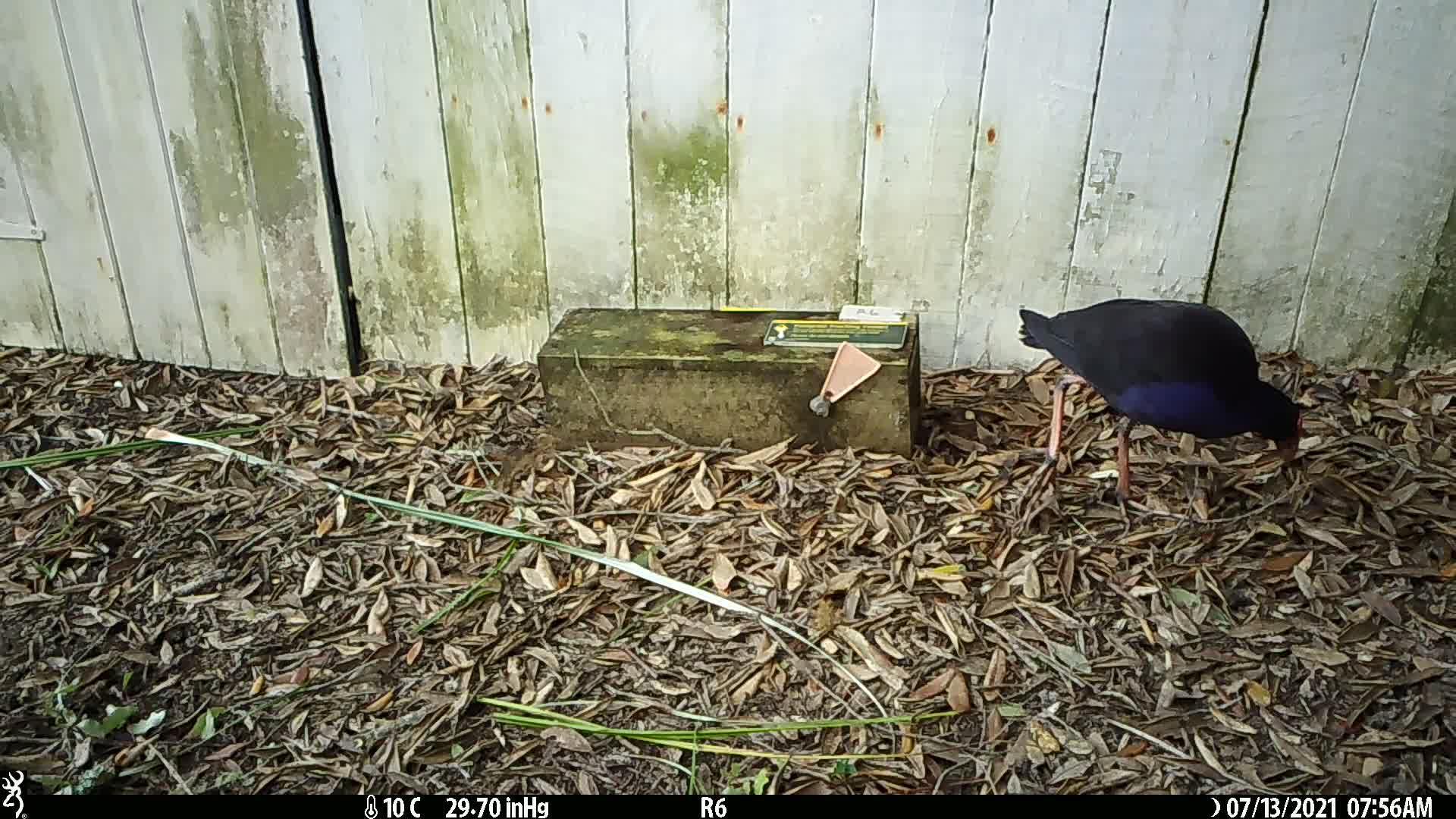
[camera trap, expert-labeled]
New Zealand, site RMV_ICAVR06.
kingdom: Animalia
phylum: Chordata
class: Aves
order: Gruiformes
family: Rallidae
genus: Porphyrio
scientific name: Porphyrio melanotus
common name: australasian swamphen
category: pukeko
Pukeko (australasian swamphen) (Porphyrio melanotus).